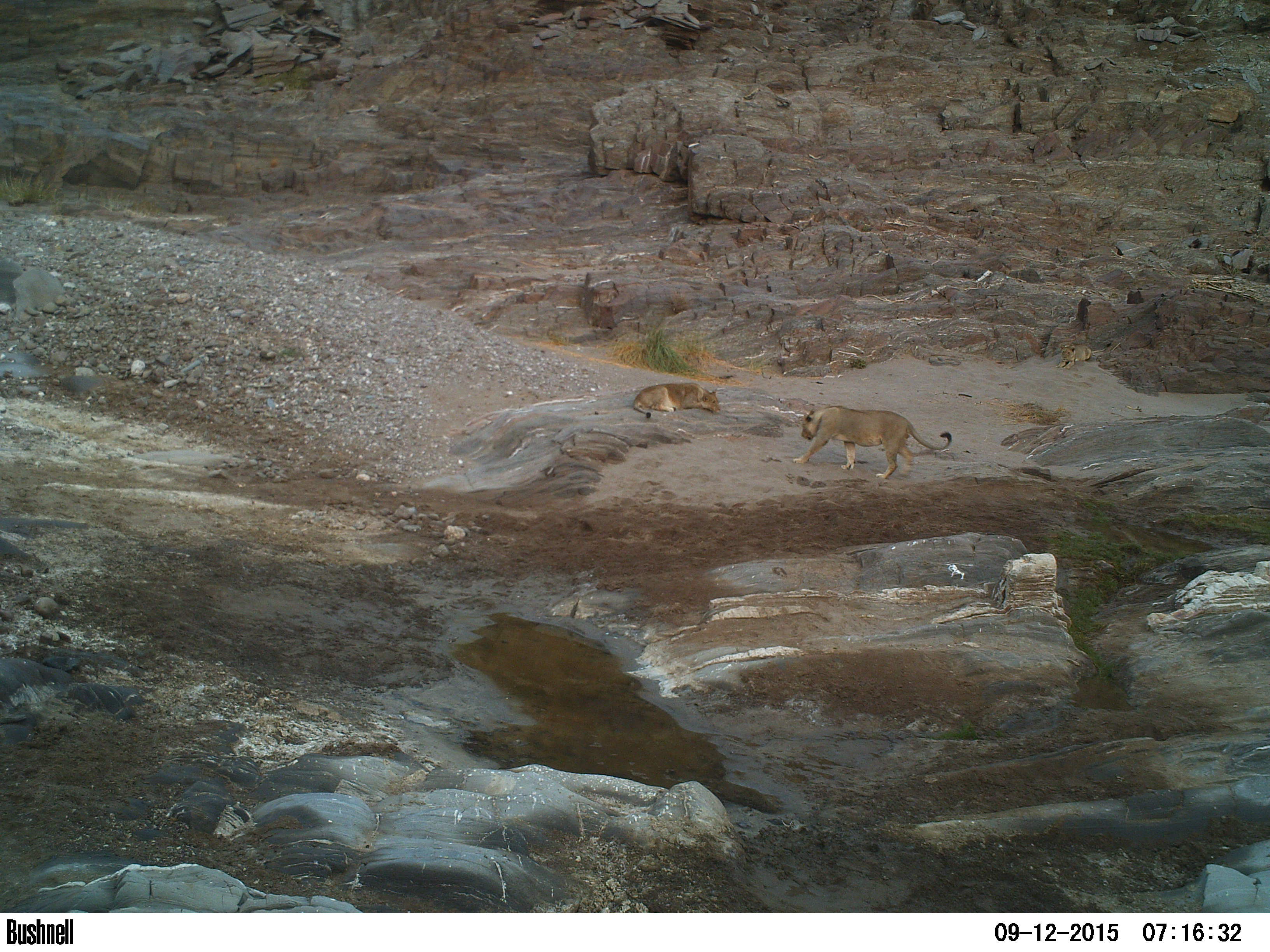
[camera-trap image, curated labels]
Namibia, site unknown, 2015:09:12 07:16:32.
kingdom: Animalia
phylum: Chordata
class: Mammalia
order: Carnivora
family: Felidae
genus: Panthera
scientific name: Panthera leo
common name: lion